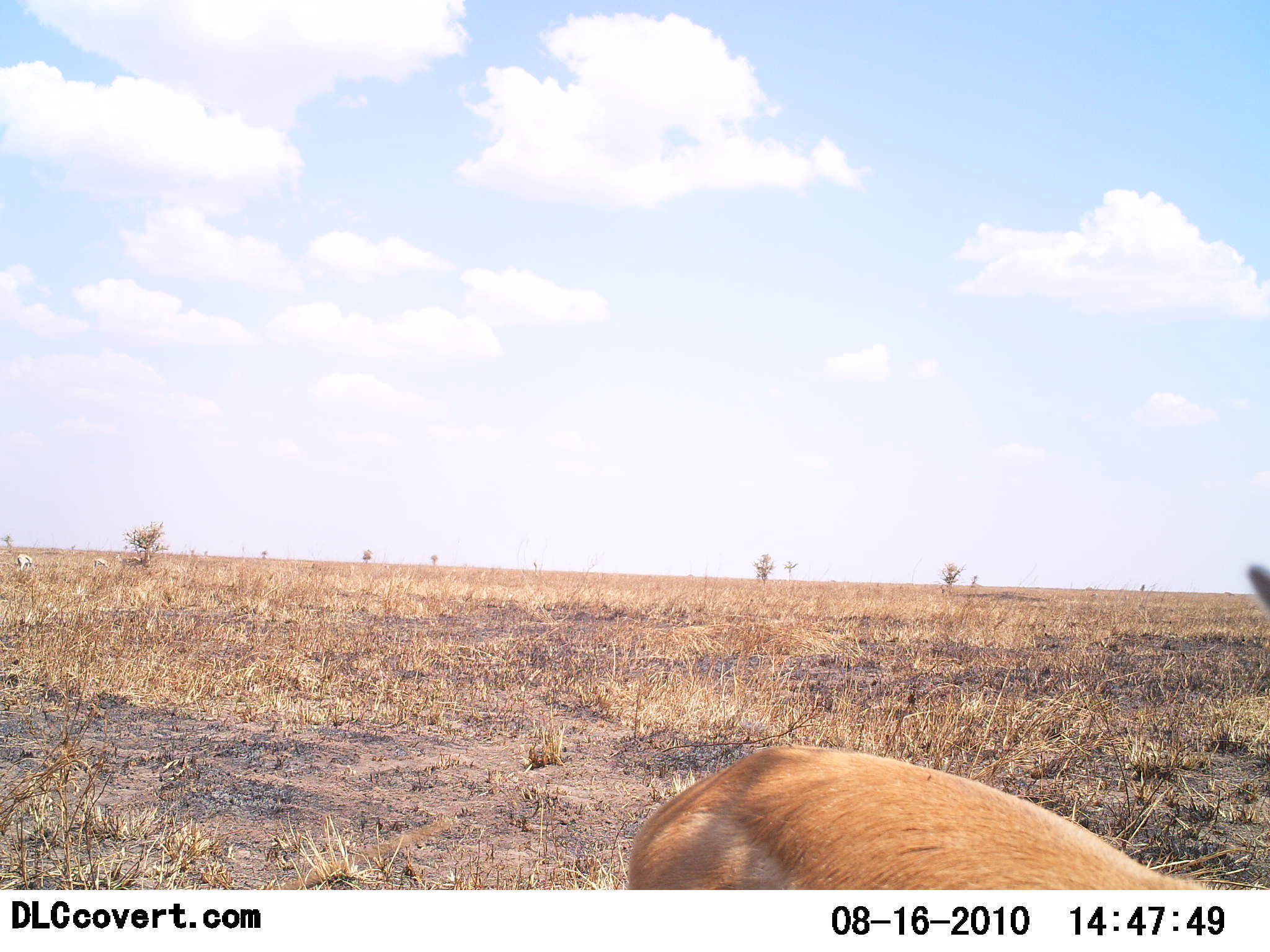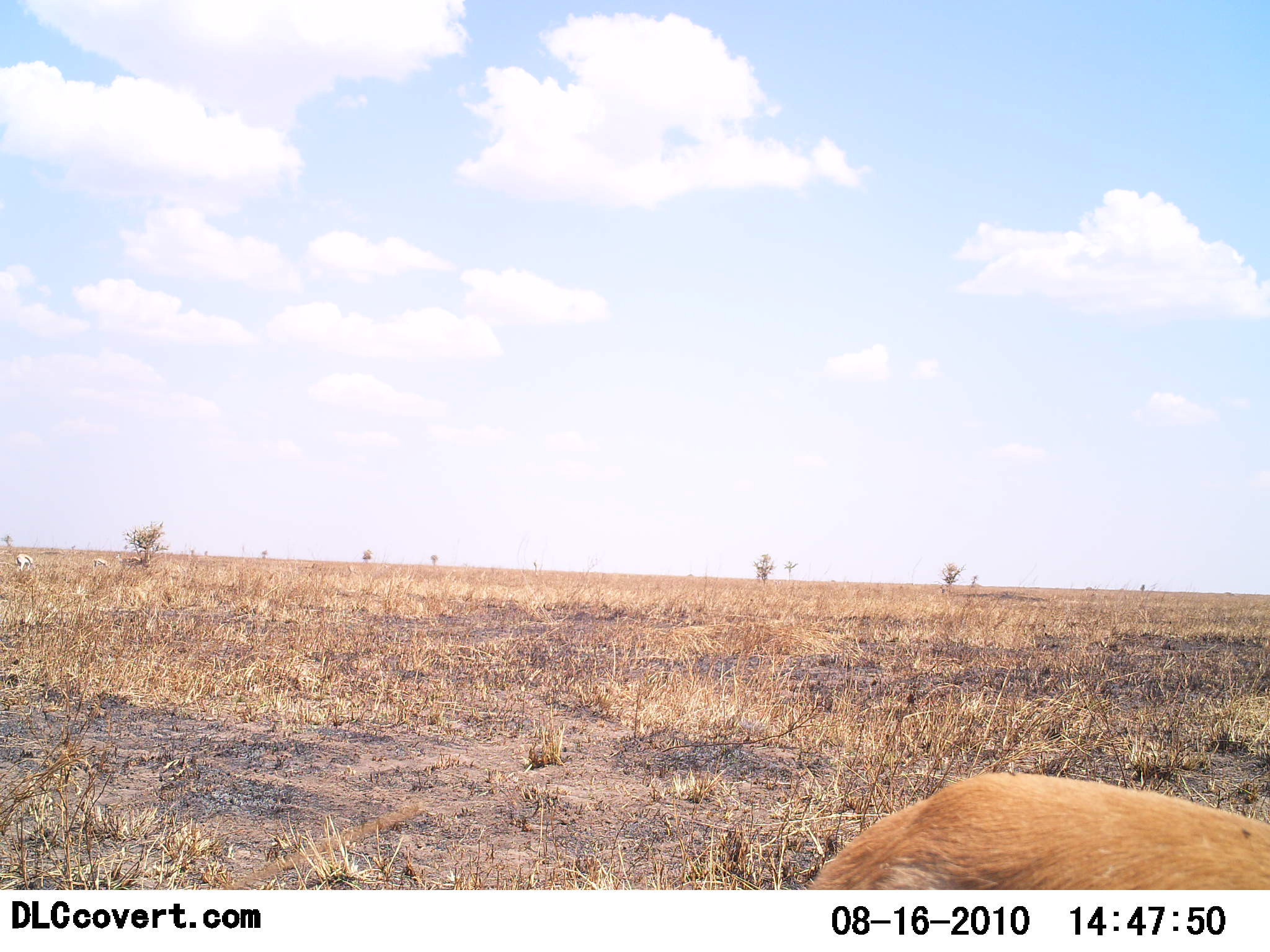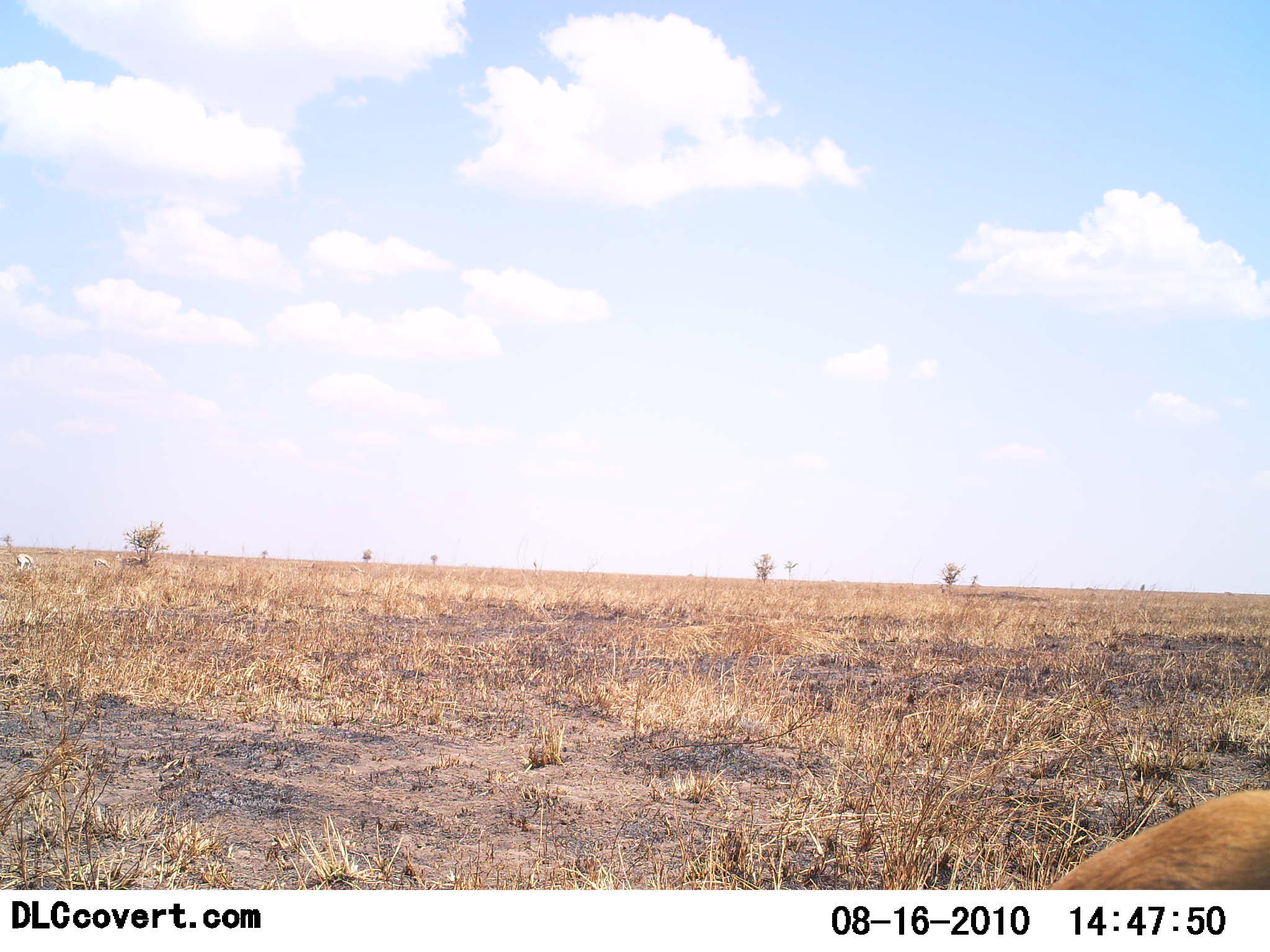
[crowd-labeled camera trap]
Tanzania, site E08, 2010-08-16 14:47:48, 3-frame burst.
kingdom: Animalia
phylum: Chordata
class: Mammalia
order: Artiodactyla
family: Bovidae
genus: Eudorcas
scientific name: Eudorcas thomsonii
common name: thomson's gazelle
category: gazellethomsons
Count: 1.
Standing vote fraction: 29%.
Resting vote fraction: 14%.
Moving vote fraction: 57%.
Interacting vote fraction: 0%.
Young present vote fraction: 0%.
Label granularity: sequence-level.